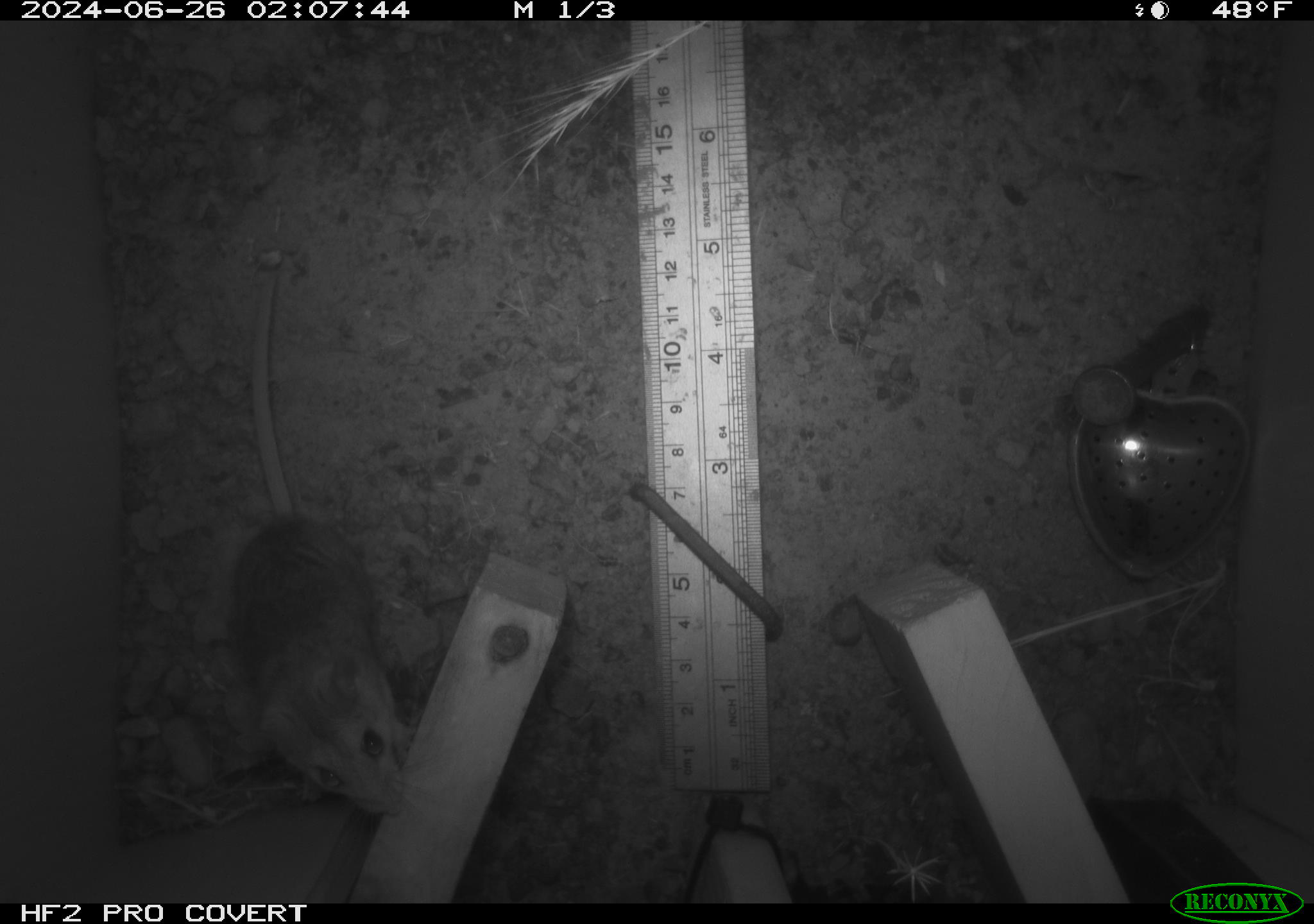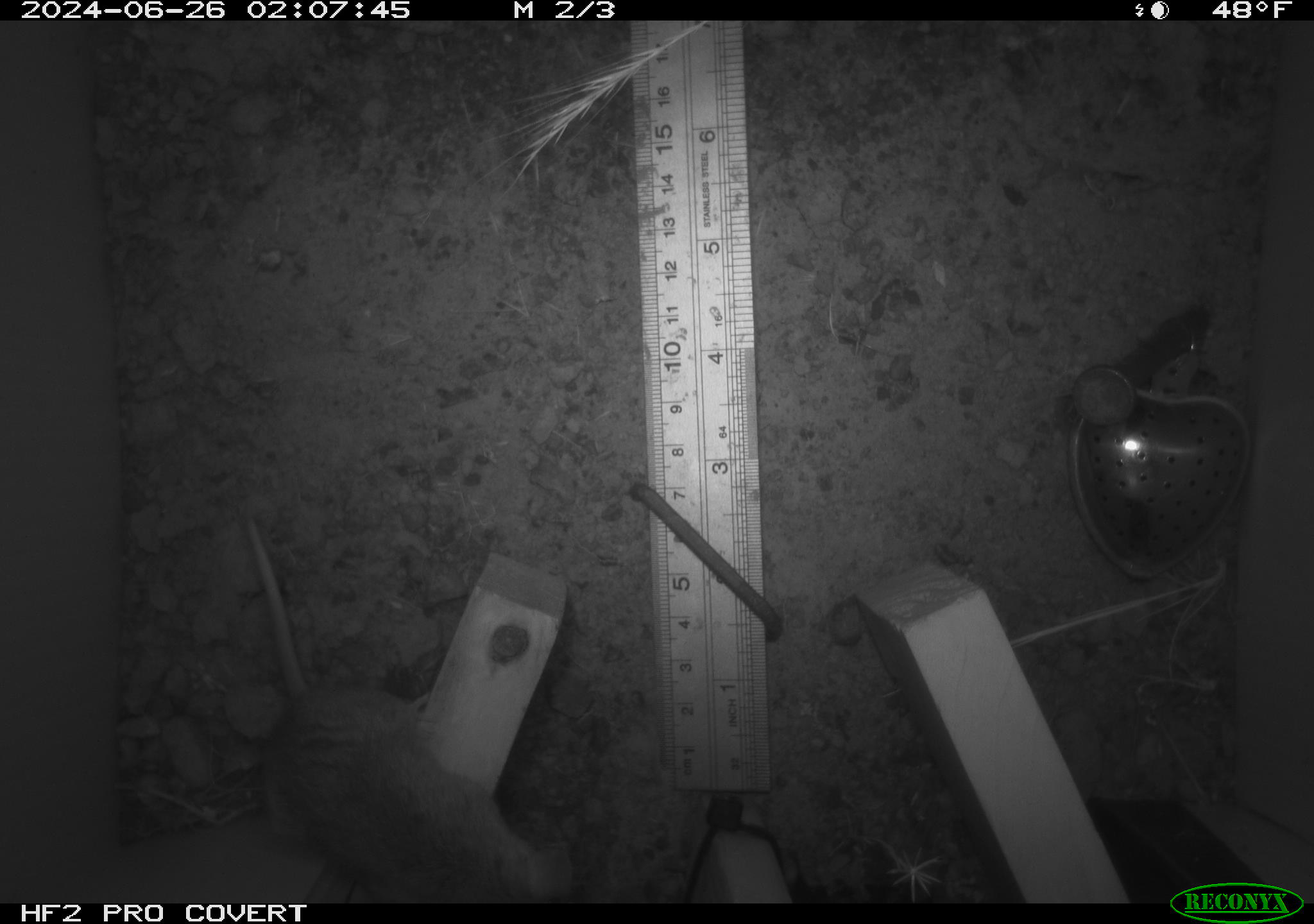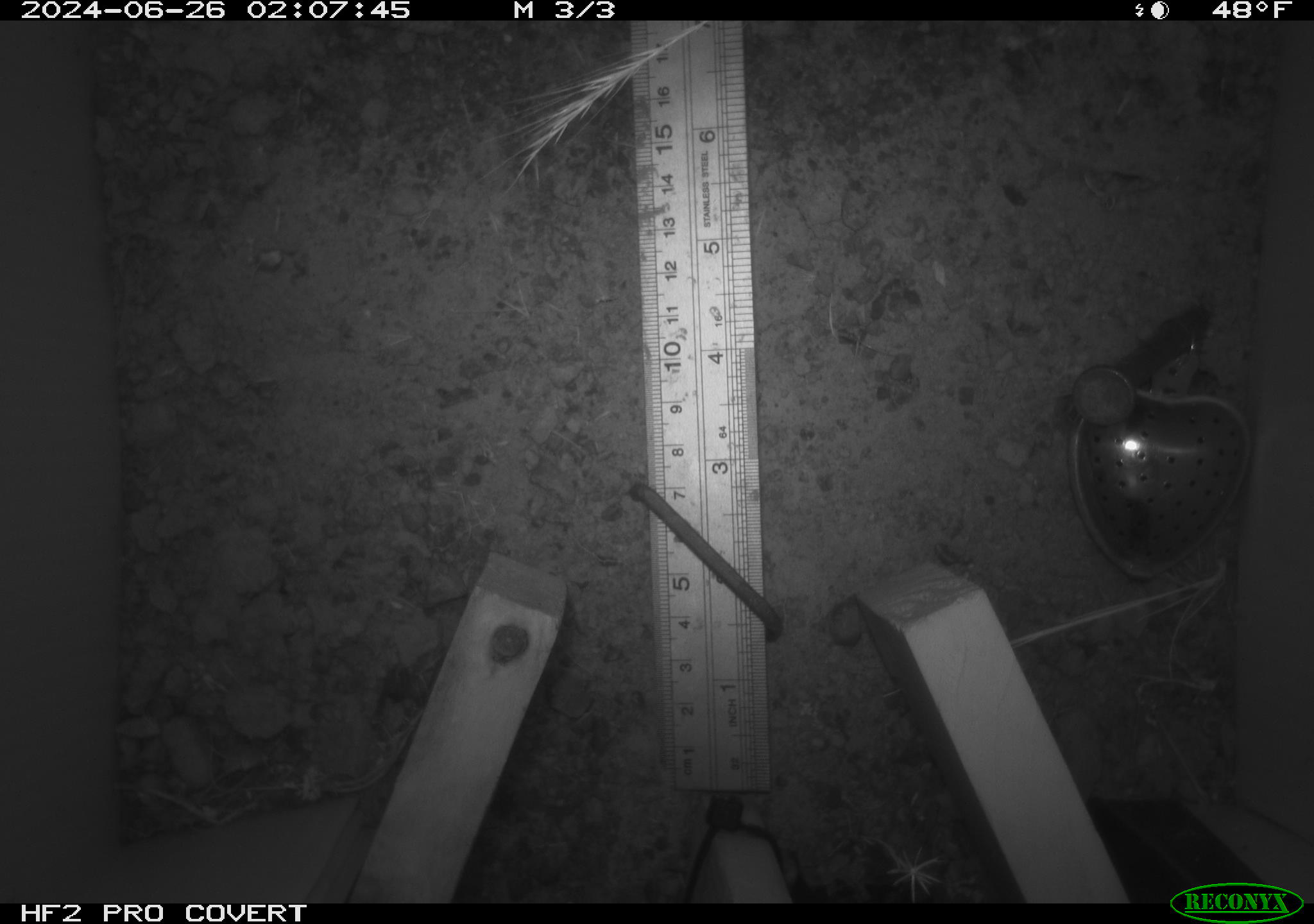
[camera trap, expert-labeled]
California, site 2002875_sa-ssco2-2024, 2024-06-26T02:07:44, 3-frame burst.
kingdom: Animalia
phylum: Chordata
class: Mammalia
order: Rodentia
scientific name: Rodentia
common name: mouse species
Mouse species (Rodentia).